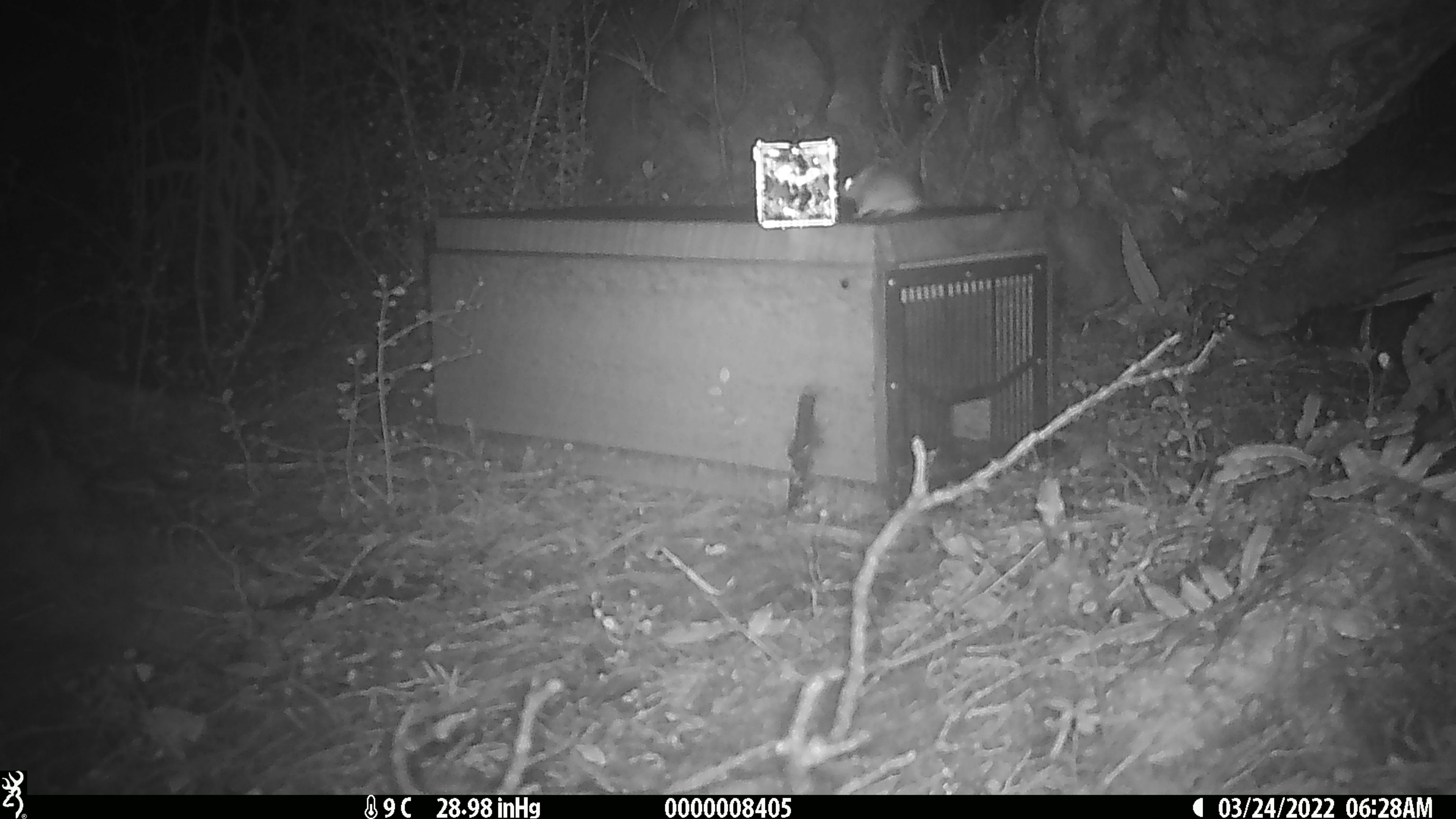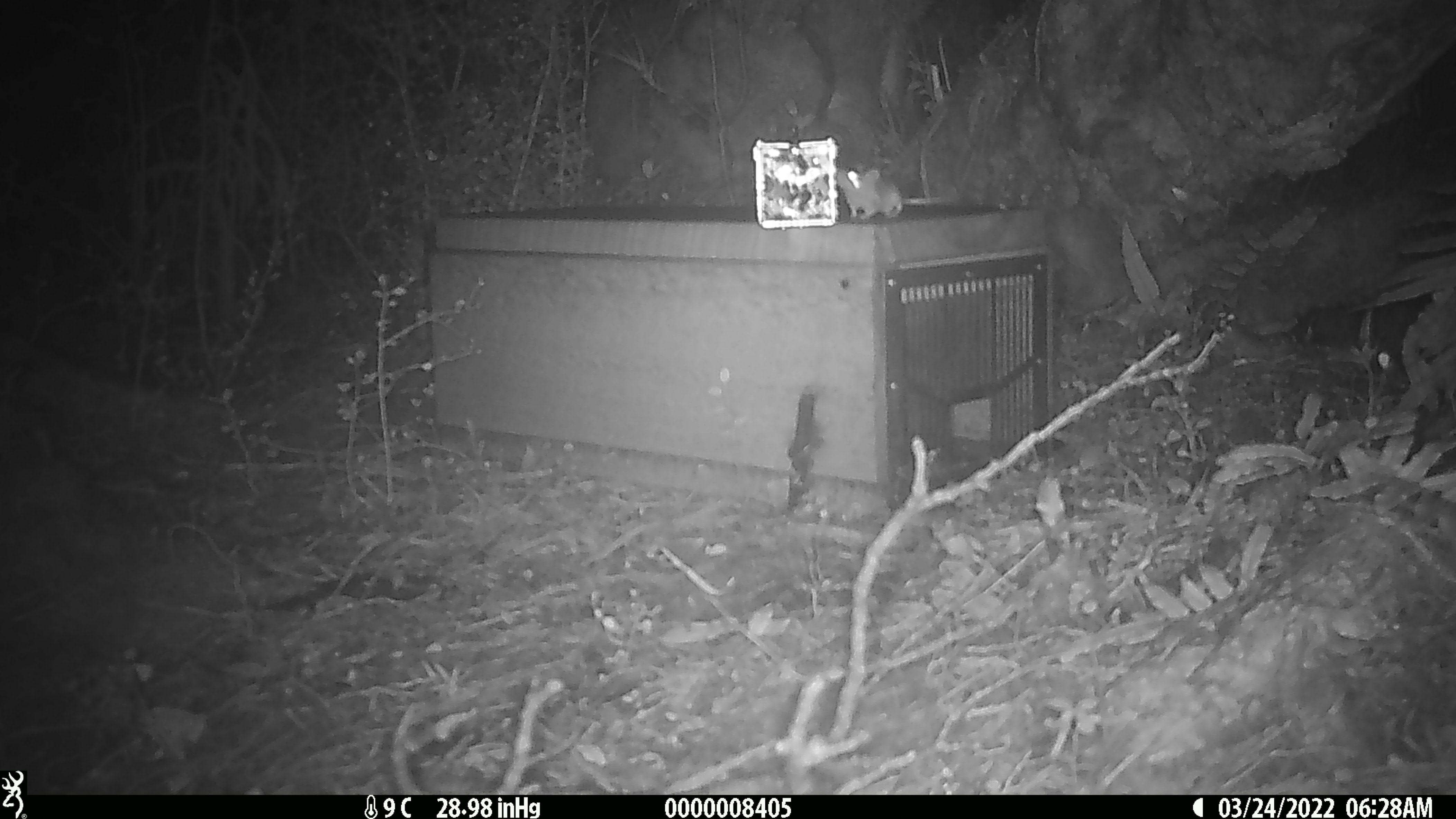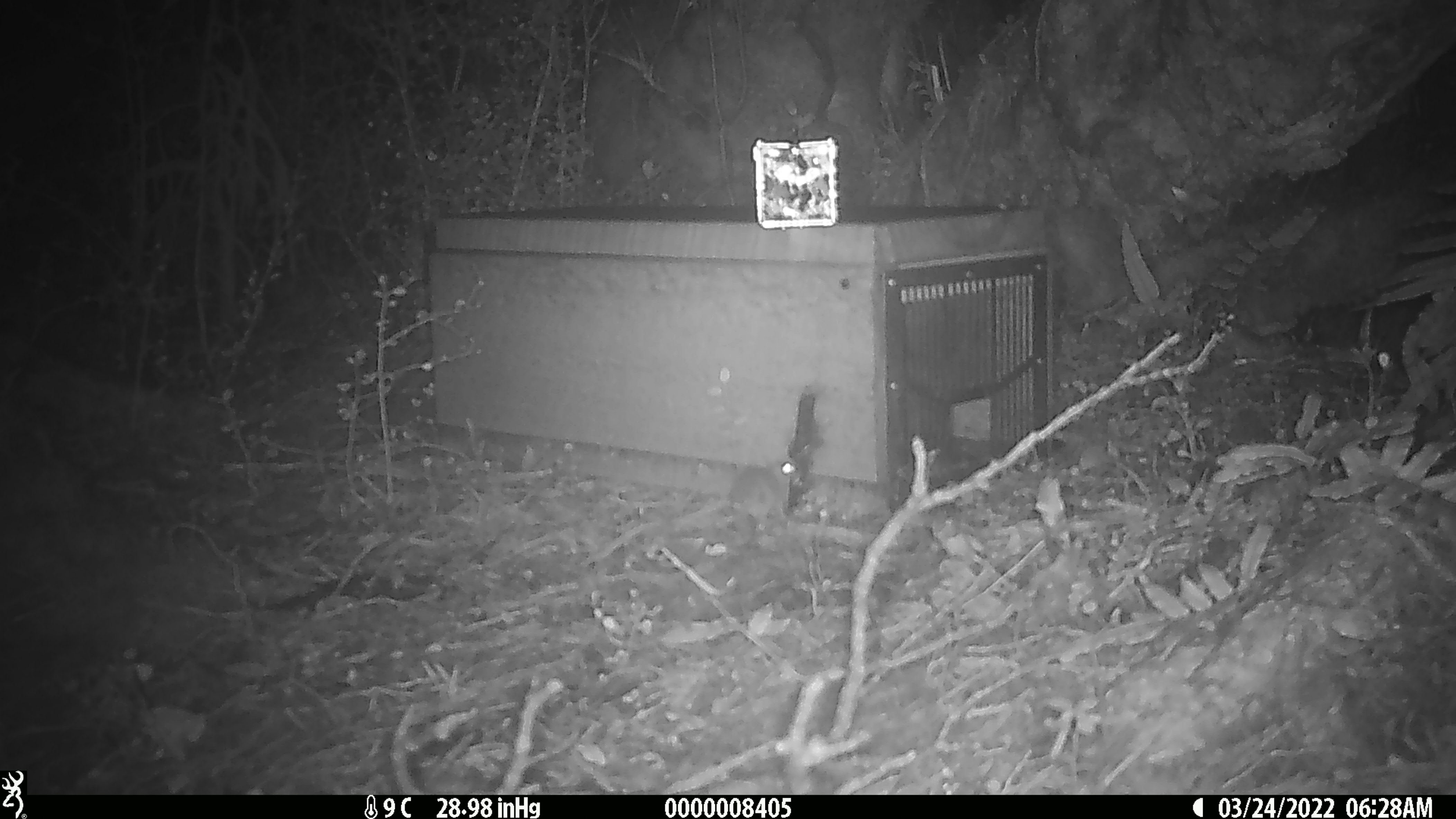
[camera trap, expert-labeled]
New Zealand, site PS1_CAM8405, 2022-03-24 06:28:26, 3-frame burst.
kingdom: Animalia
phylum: Chordata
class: Mammalia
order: Rodentia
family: Muridae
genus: Mus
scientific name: Mus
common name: mouse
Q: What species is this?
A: Mouse (Mus).